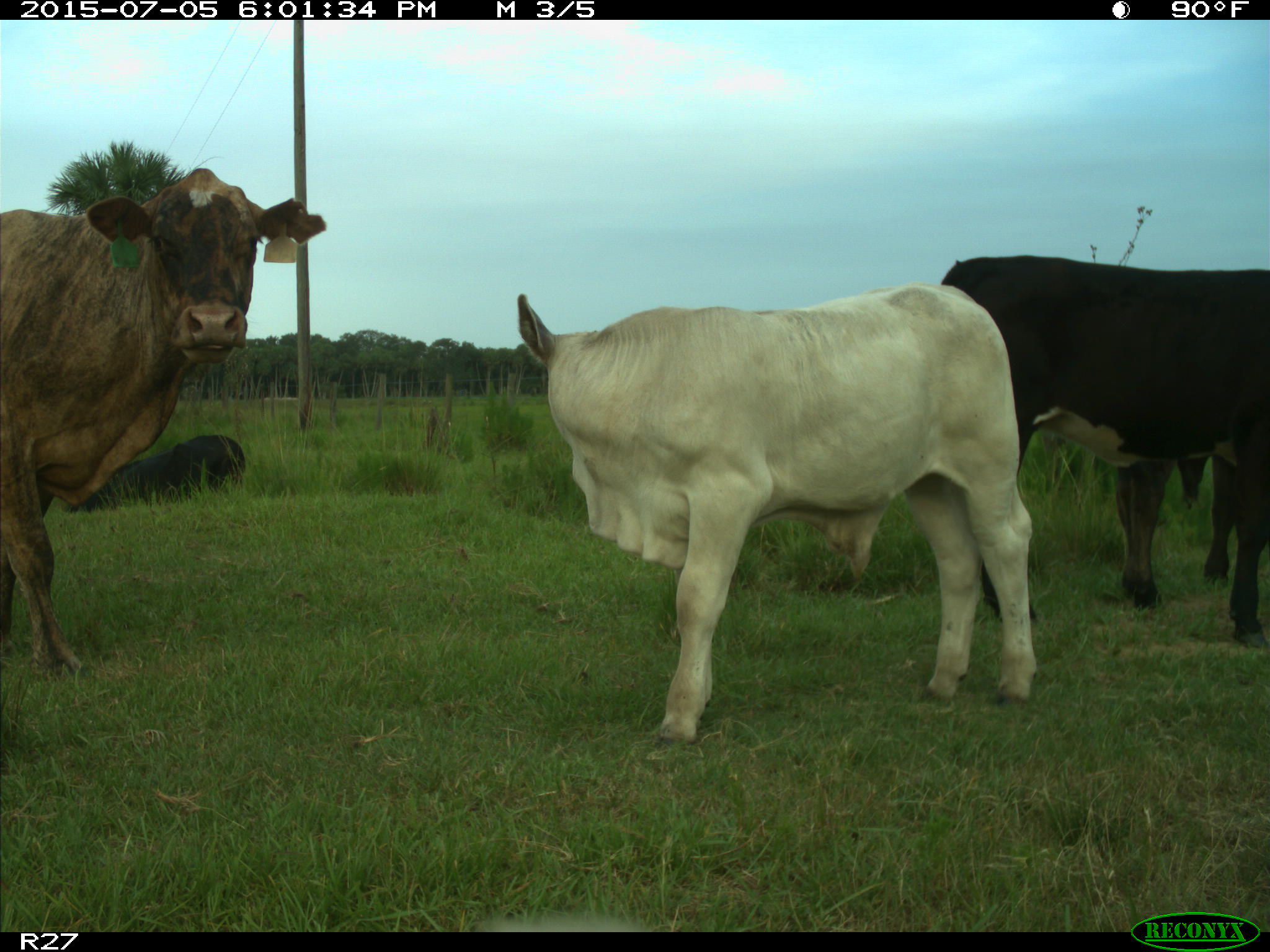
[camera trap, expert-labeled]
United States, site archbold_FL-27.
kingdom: Animalia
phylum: Chordata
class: Mammalia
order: Artiodactyla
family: Bovidae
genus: Bos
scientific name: Bos taurus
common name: domestic cow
Bos taurus (domestic cow).